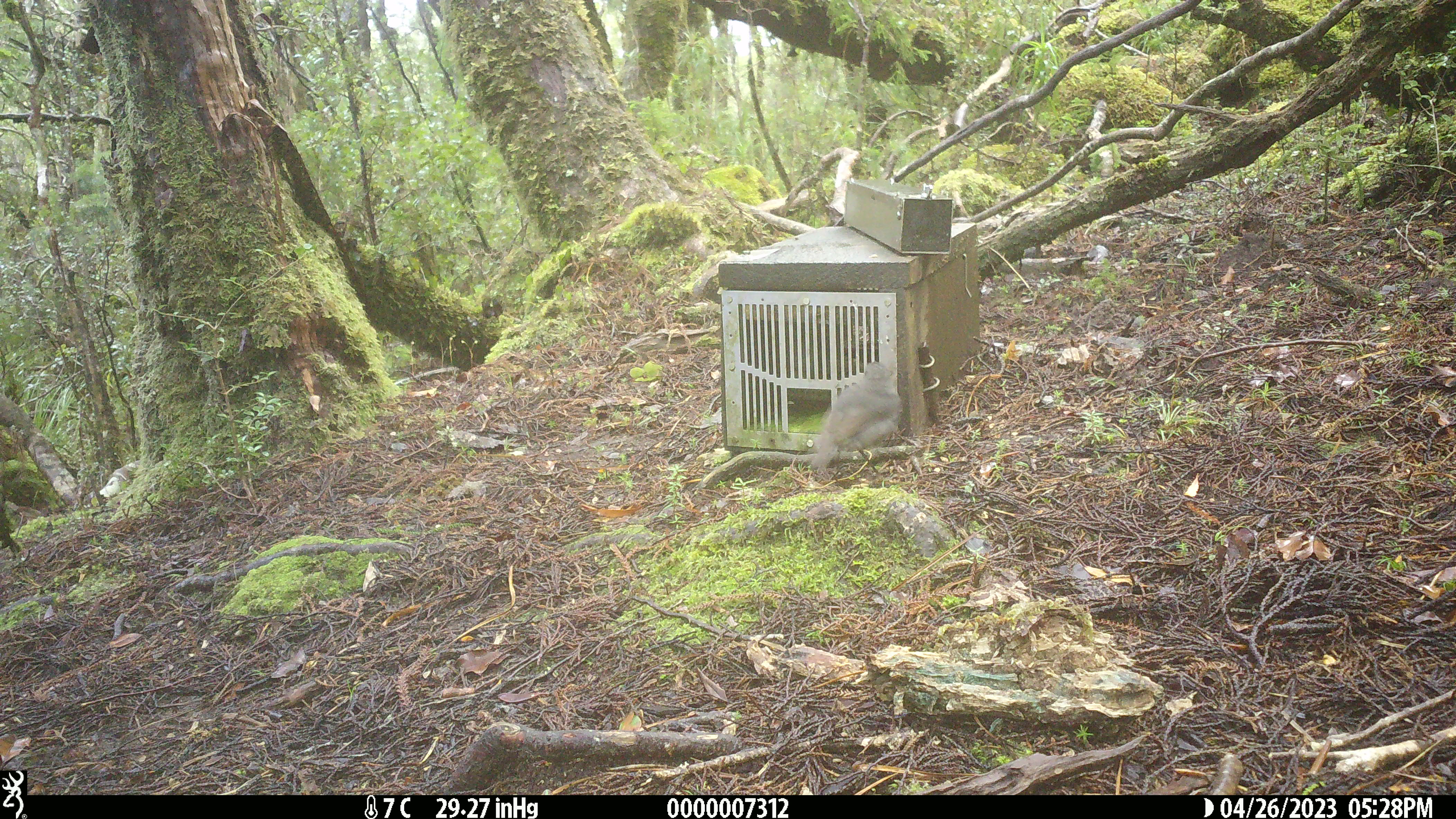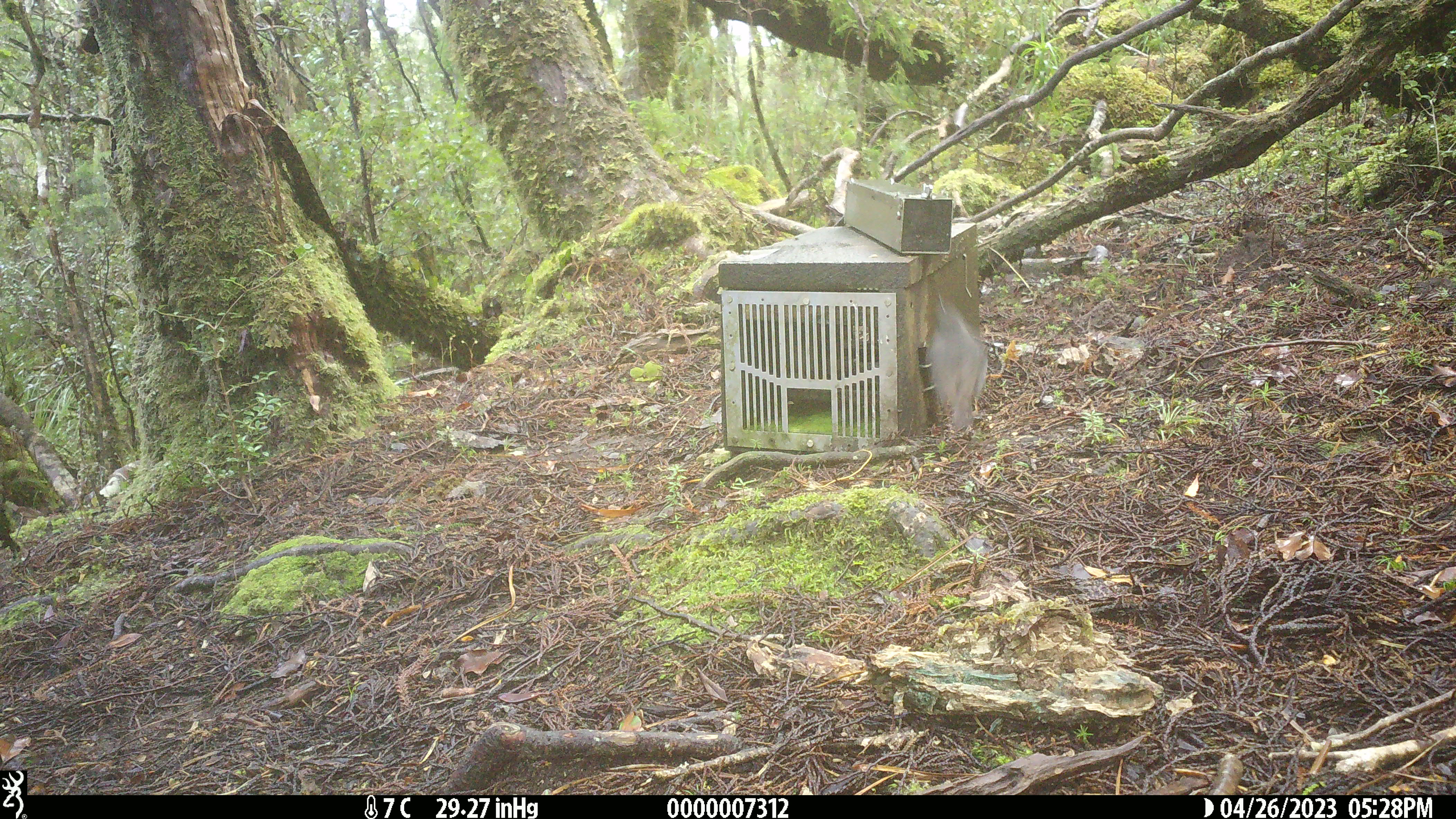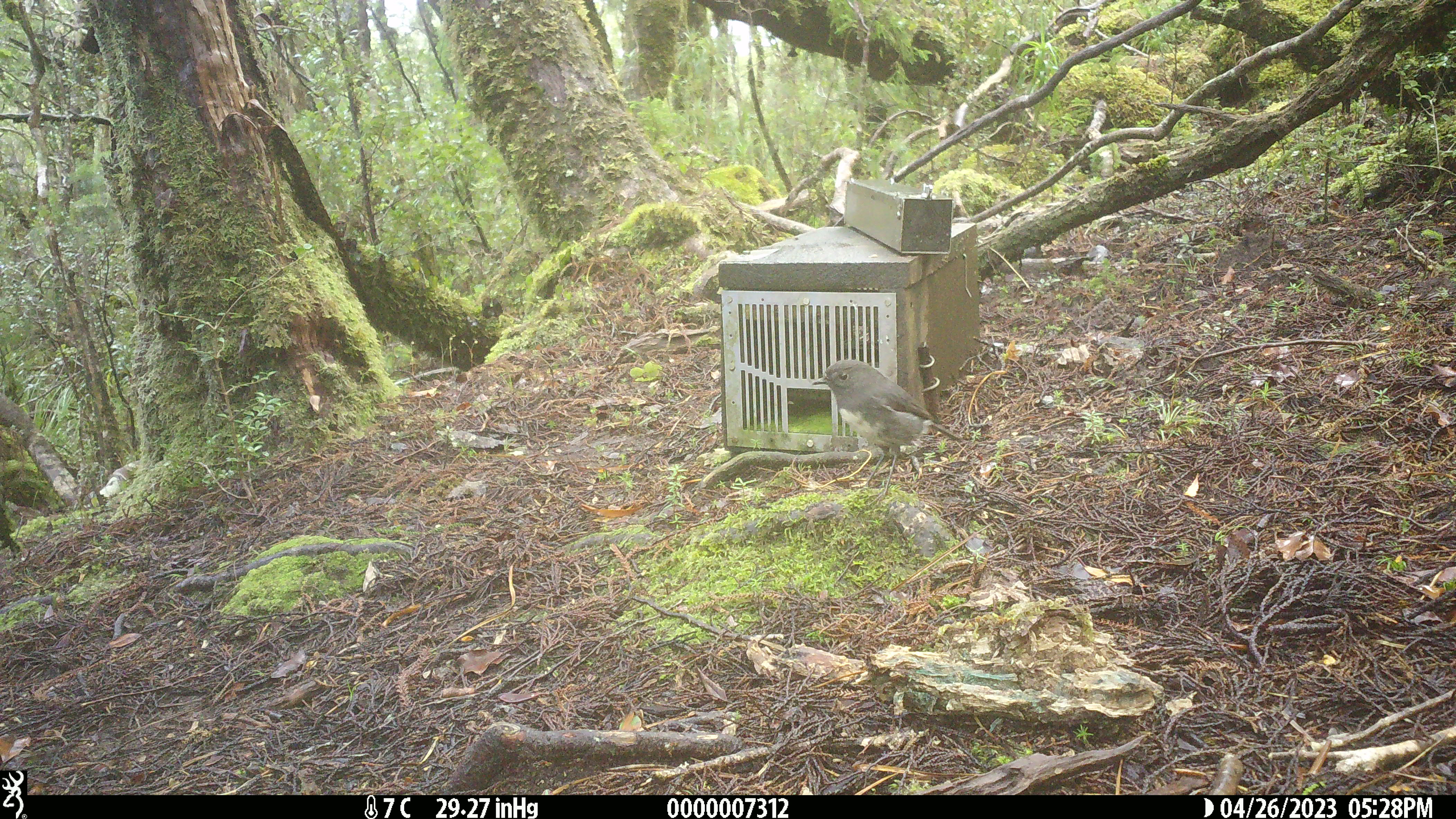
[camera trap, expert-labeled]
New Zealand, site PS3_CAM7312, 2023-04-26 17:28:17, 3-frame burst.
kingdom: Animalia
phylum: Chordata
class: Aves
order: Passeriformes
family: Petroicidae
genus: Petroica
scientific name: Petroica australis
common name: new zealand robin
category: robin